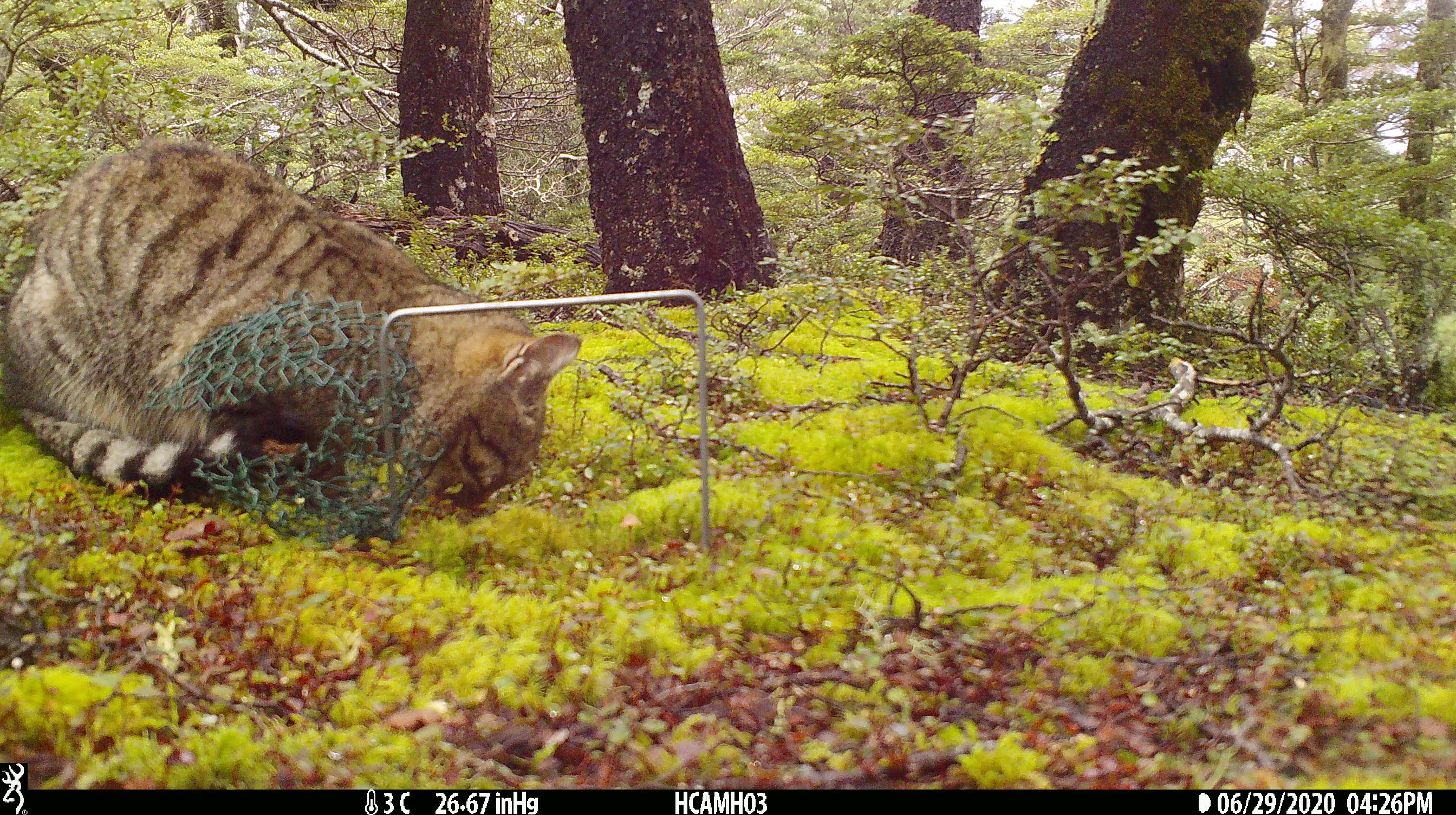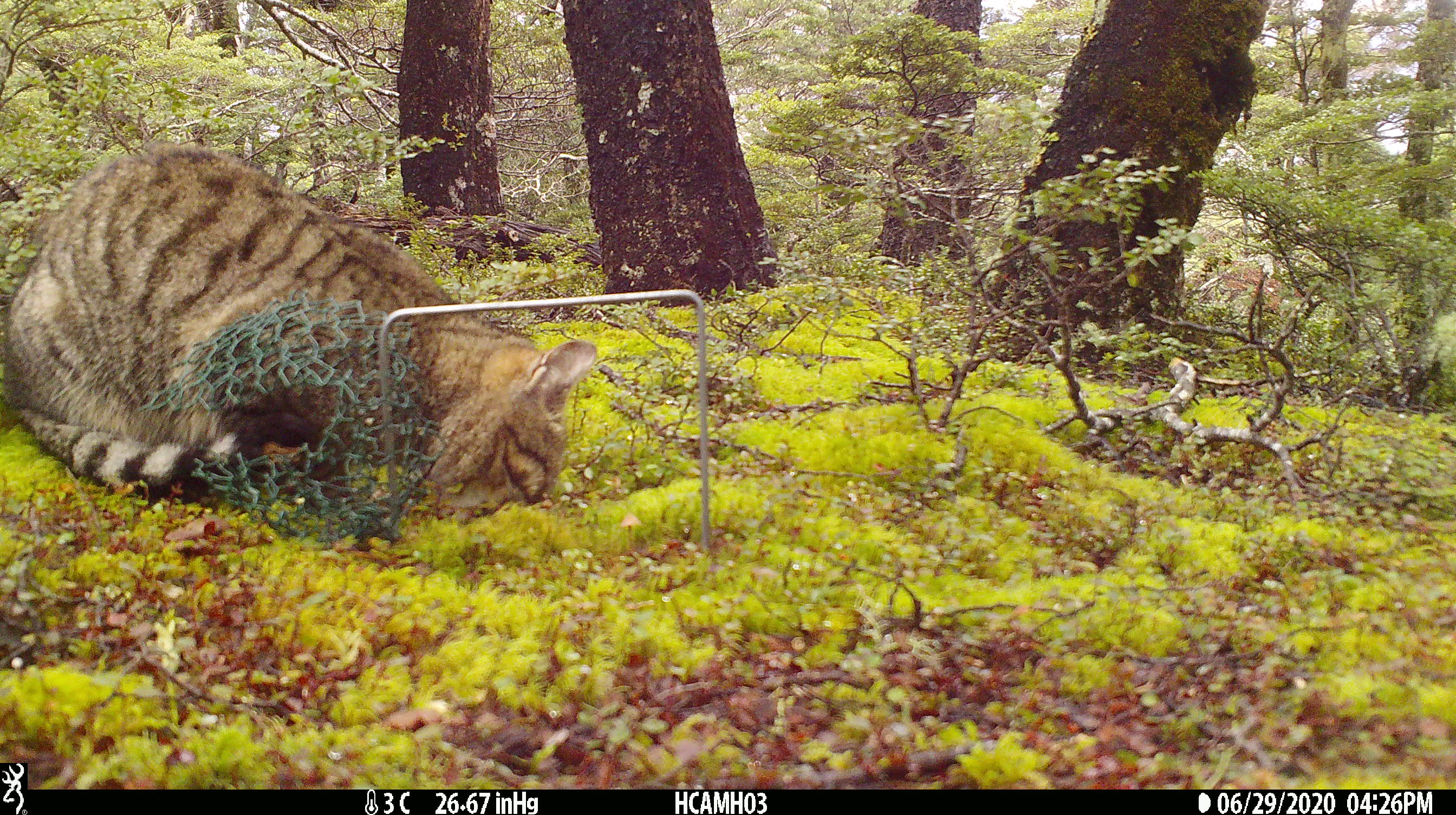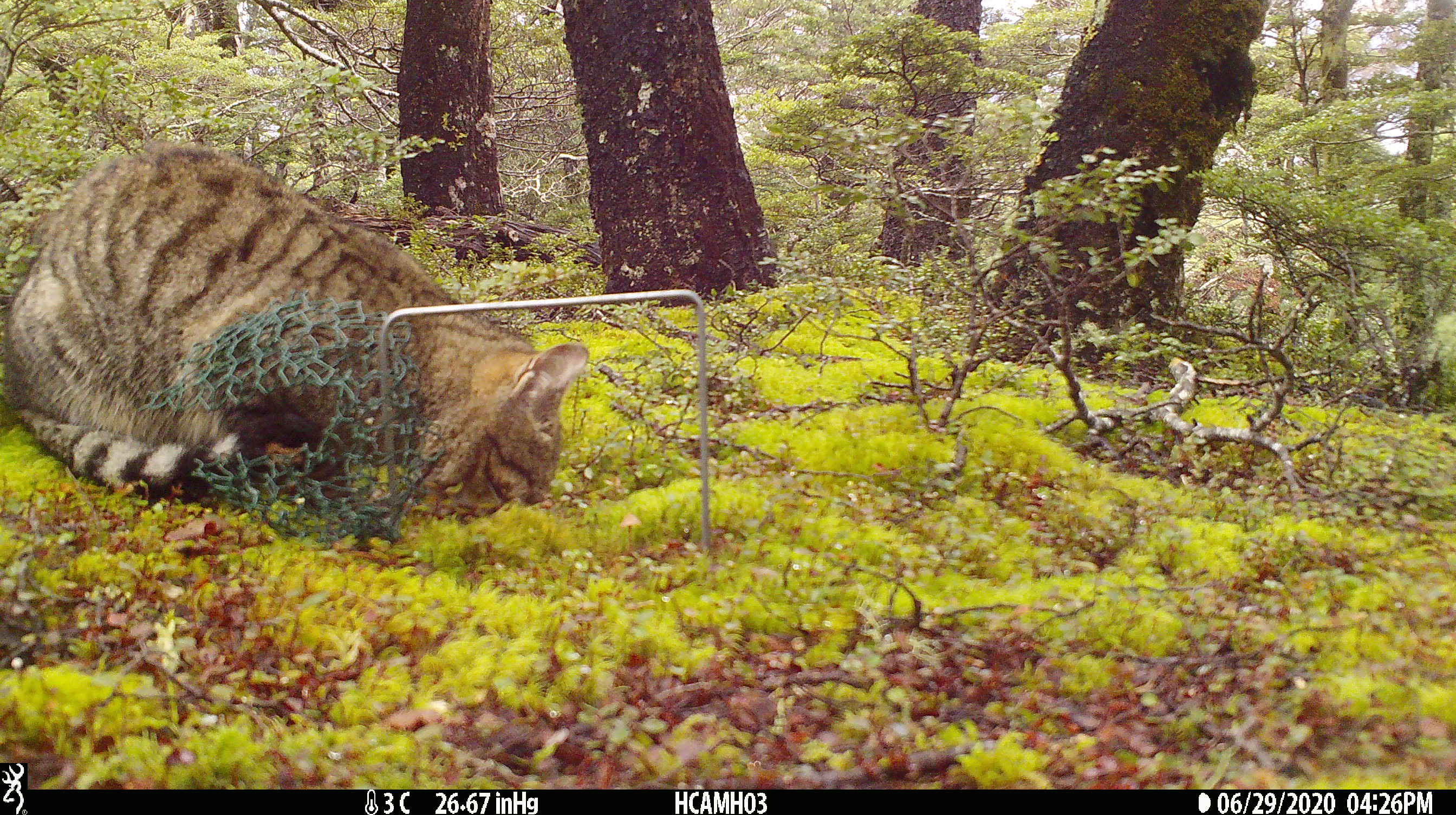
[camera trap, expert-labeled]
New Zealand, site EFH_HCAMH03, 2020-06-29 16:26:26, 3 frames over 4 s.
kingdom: Animalia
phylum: Chordata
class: Mammalia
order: Carnivora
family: Felidae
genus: Felis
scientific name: Felis catus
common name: domestic cat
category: cat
Cat (domestic cat) (Felis catus).